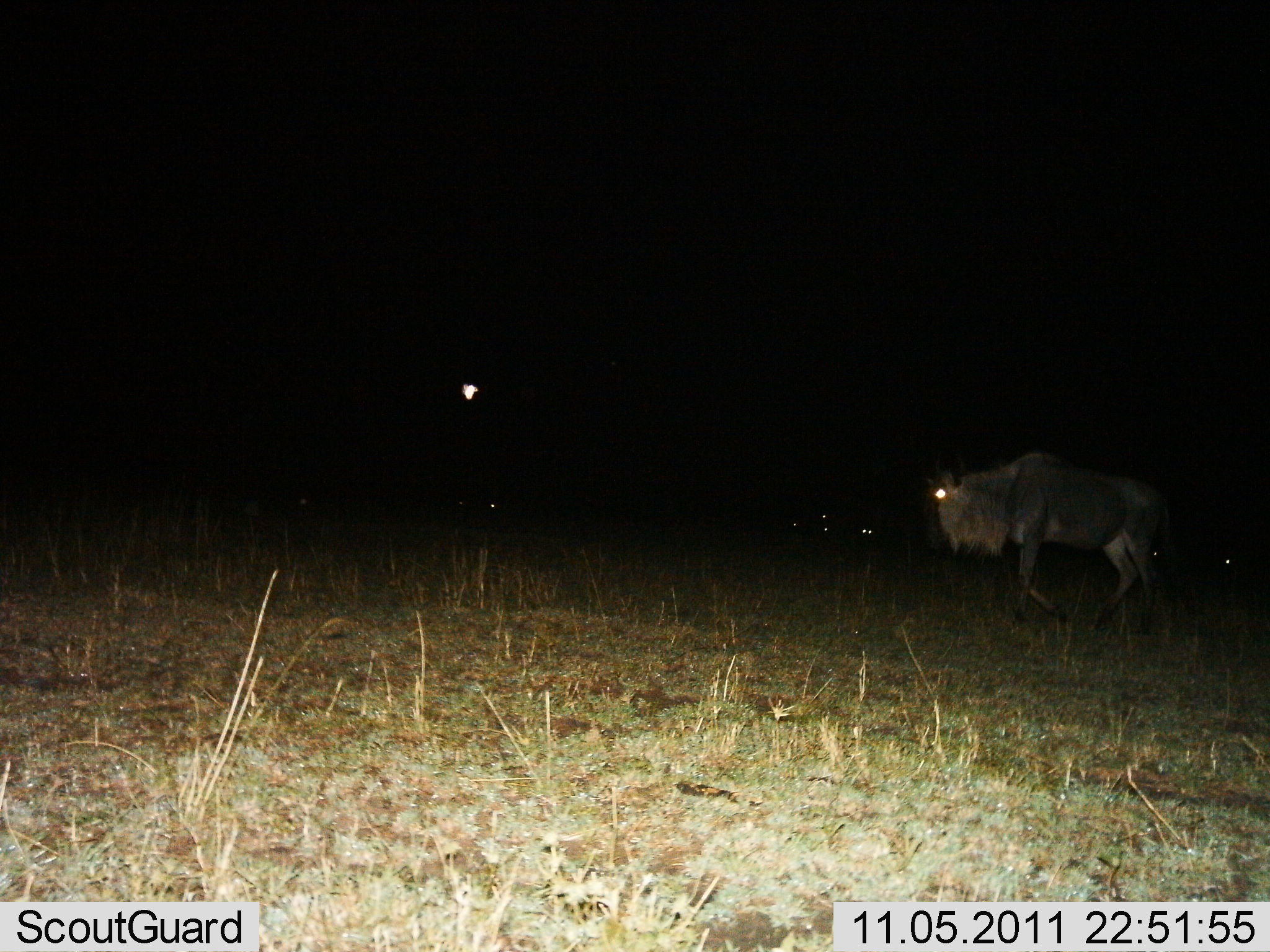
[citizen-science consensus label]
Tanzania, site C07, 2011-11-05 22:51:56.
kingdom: Animalia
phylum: Chordata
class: Mammalia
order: Artiodactyla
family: Bovidae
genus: Connochaetes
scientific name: Connochaetes taurinus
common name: blue wildebeest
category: wildebeest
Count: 1.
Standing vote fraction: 33%.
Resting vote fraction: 17%.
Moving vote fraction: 75%.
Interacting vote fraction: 0%.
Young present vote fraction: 0%.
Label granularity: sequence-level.